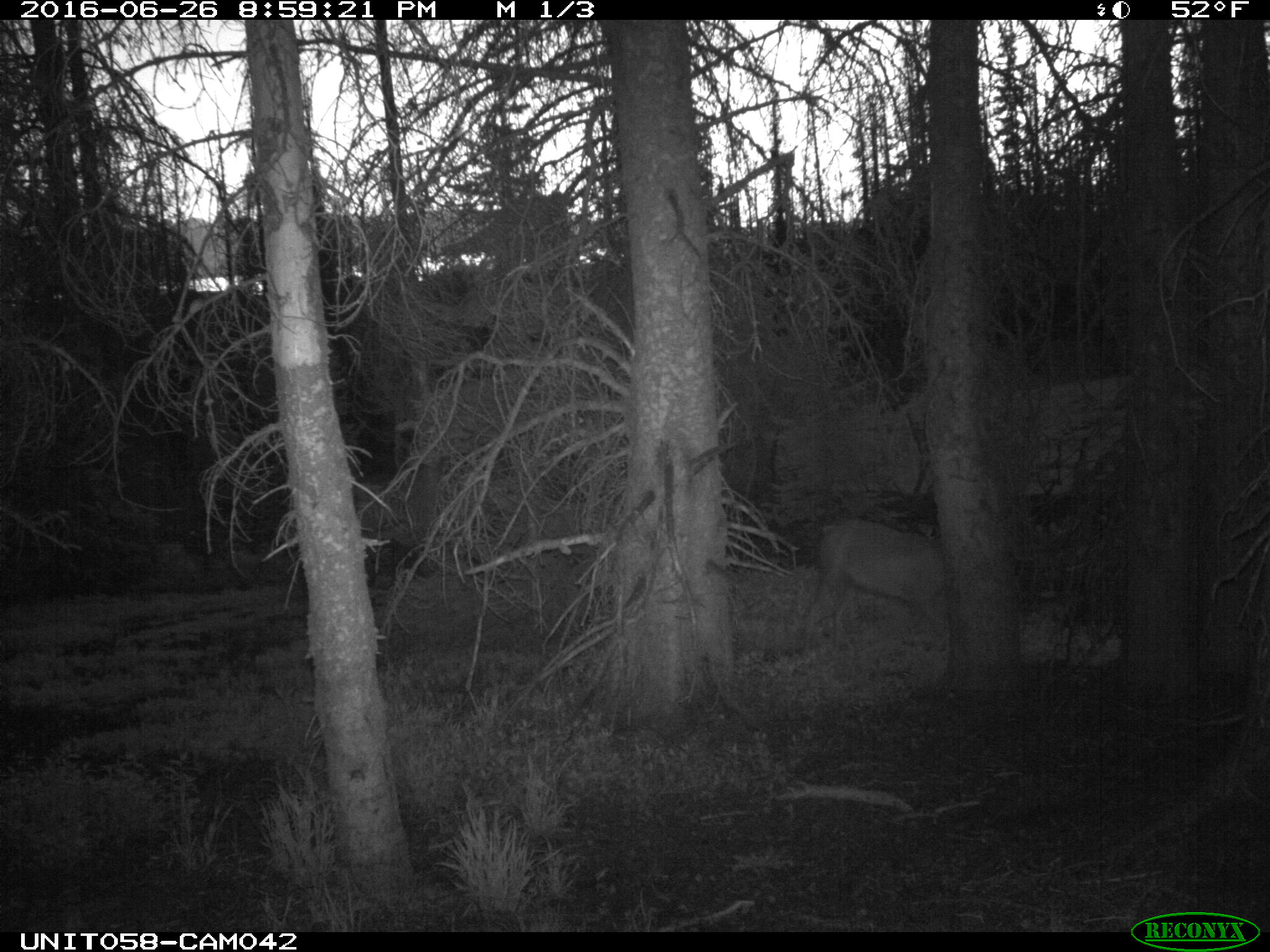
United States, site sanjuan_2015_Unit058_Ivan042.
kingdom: Animalia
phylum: Chordata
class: Mammalia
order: Artiodactyla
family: Cervidae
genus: Odocoileus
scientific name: Odocoileus hemionus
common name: mule deer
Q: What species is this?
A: Odocoileus hemionus (mule deer).